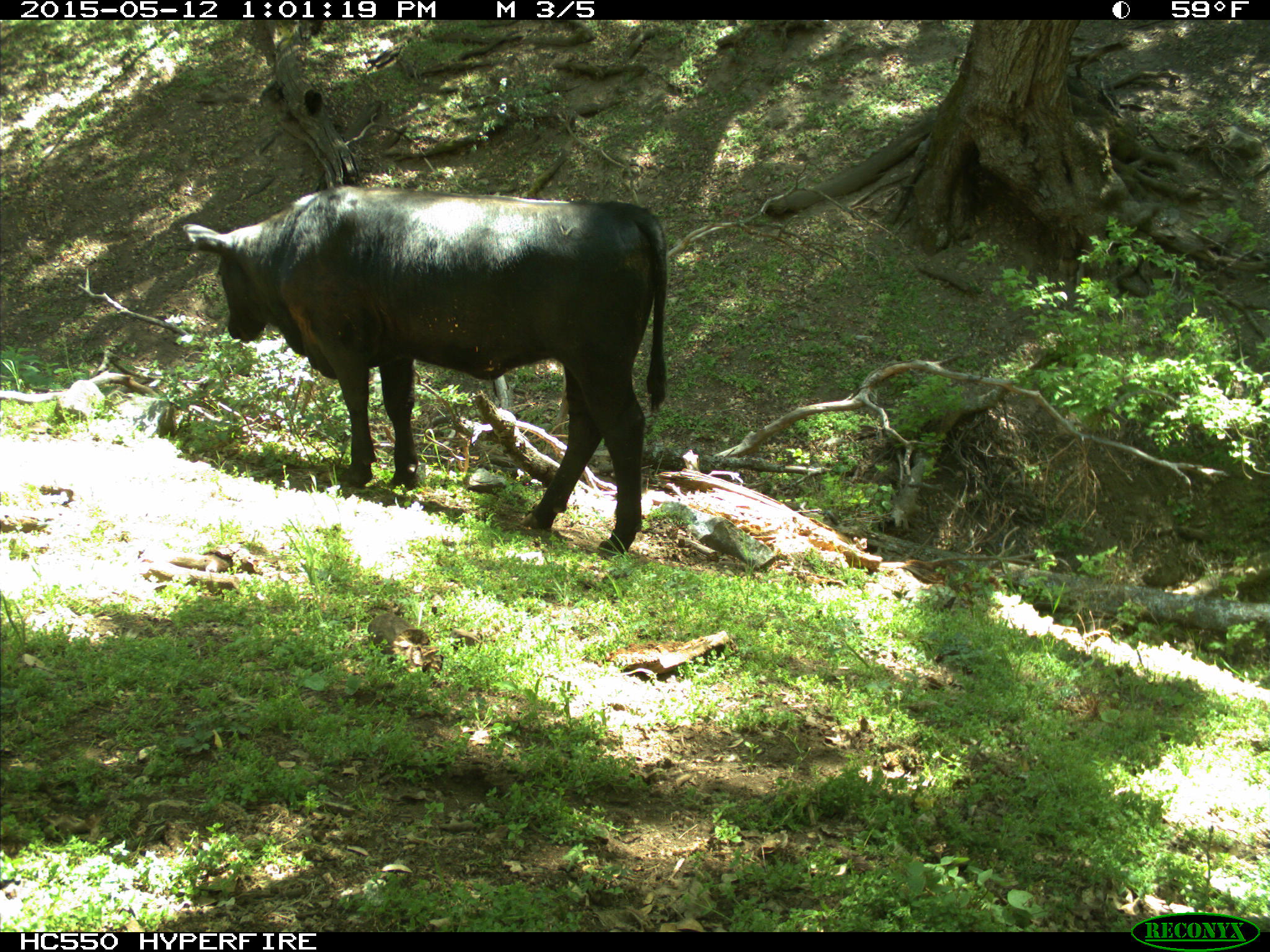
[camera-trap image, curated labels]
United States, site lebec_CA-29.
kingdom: Animalia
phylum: Chordata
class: Mammalia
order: Artiodactyla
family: Bovidae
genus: Bos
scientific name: Bos taurus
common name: domestic cow